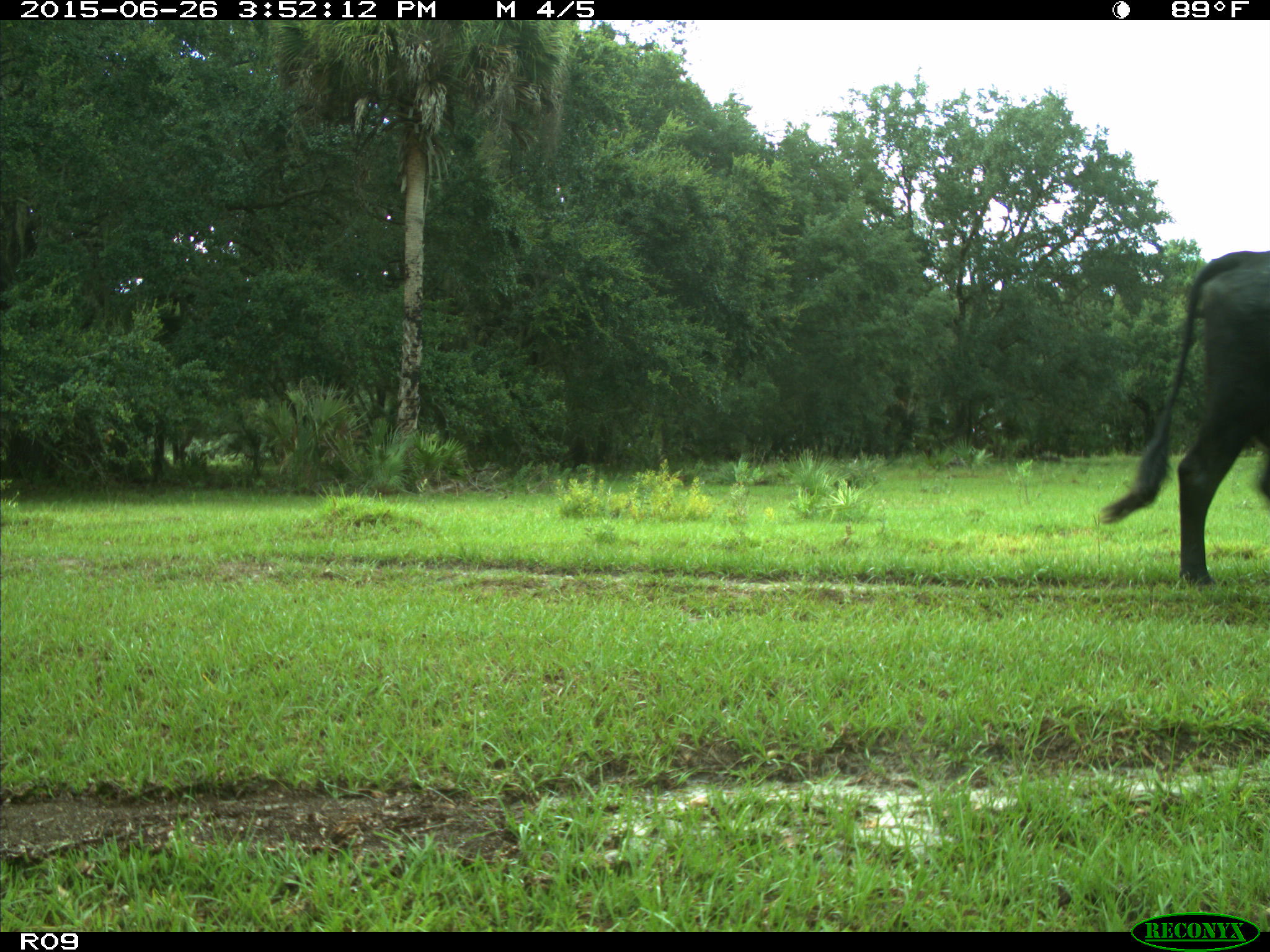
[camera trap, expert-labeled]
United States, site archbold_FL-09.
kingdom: Animalia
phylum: Chordata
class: Mammalia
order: Artiodactyla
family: Bovidae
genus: Bos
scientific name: Bos taurus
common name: domestic cow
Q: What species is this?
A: Bos taurus (domestic cow).